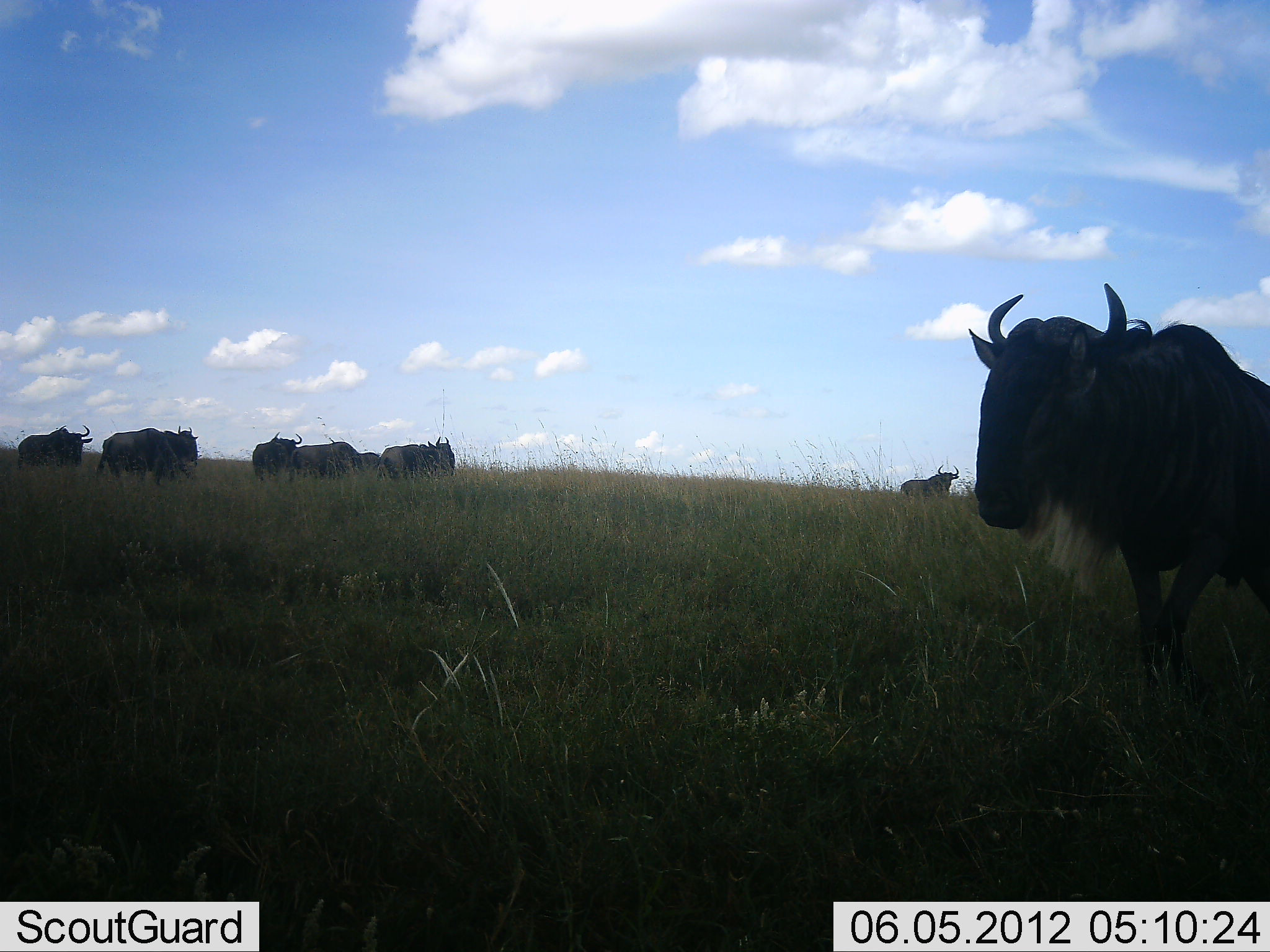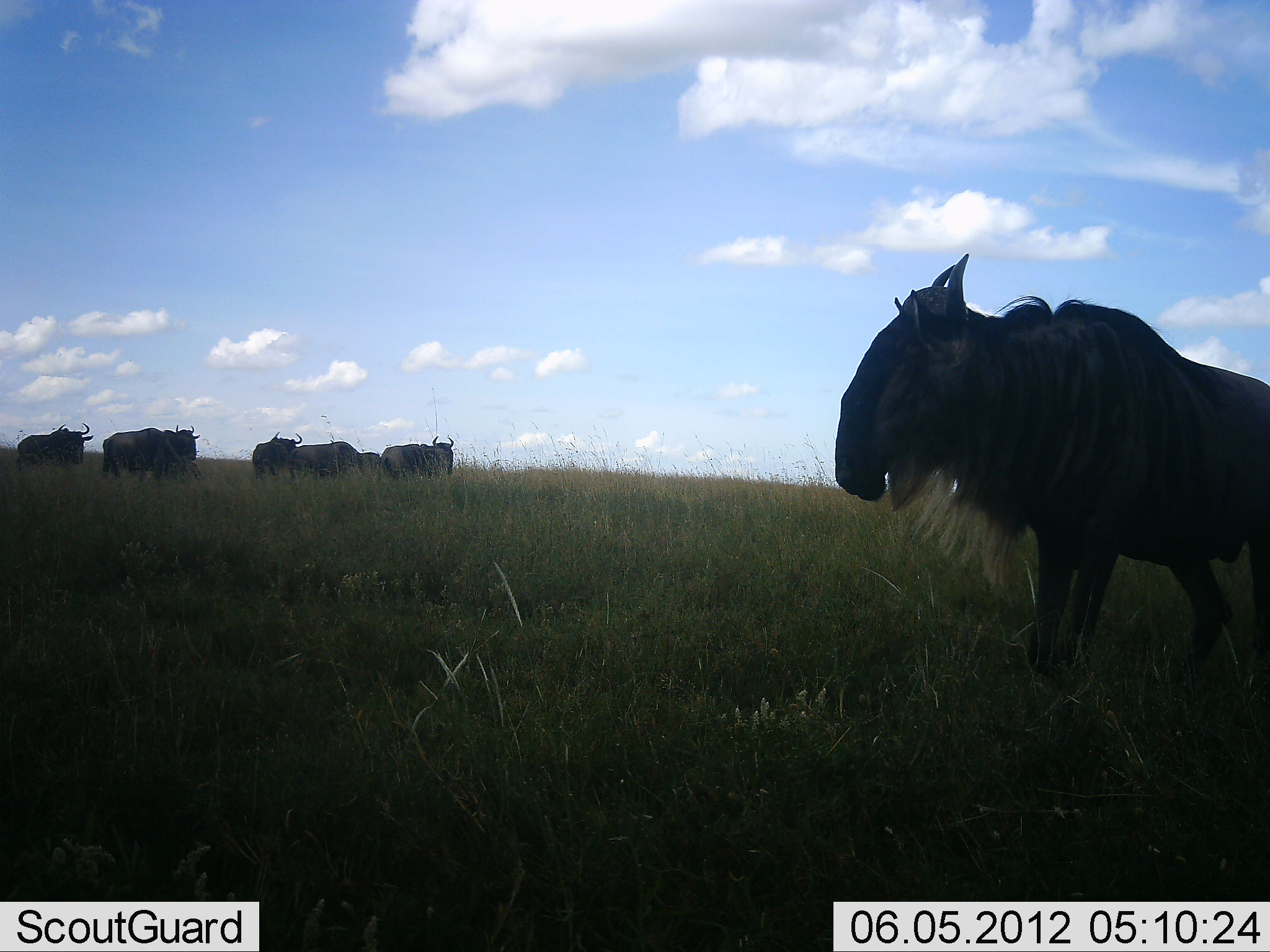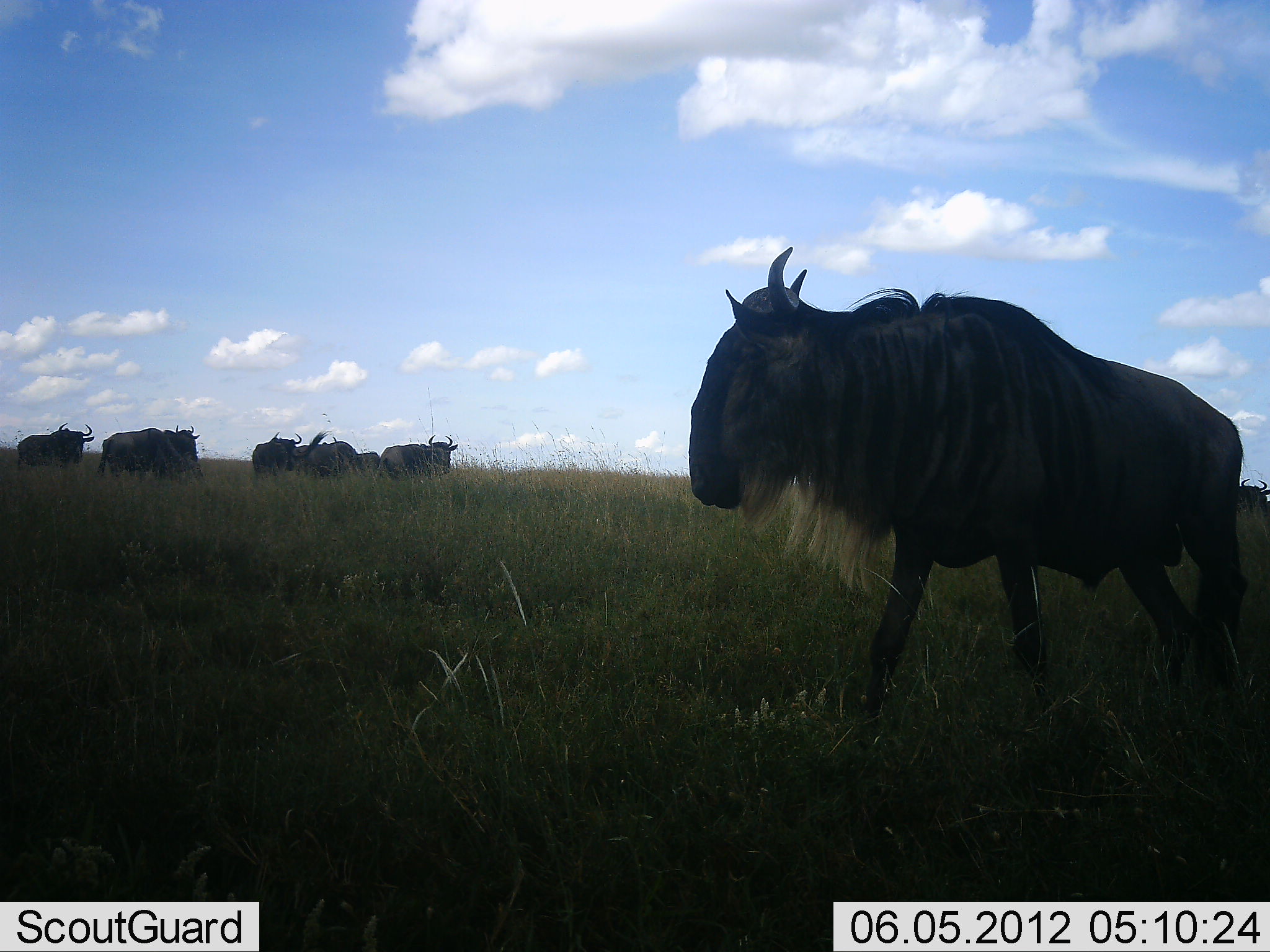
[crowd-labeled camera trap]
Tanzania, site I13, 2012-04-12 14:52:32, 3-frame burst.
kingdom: Animalia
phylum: Chordata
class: Mammalia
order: Artiodactyla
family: Bovidae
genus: Connochaetes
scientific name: Connochaetes taurinus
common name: blue wildebeest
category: wildebeest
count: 8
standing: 79%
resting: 4%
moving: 64%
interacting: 0%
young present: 0%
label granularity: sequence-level